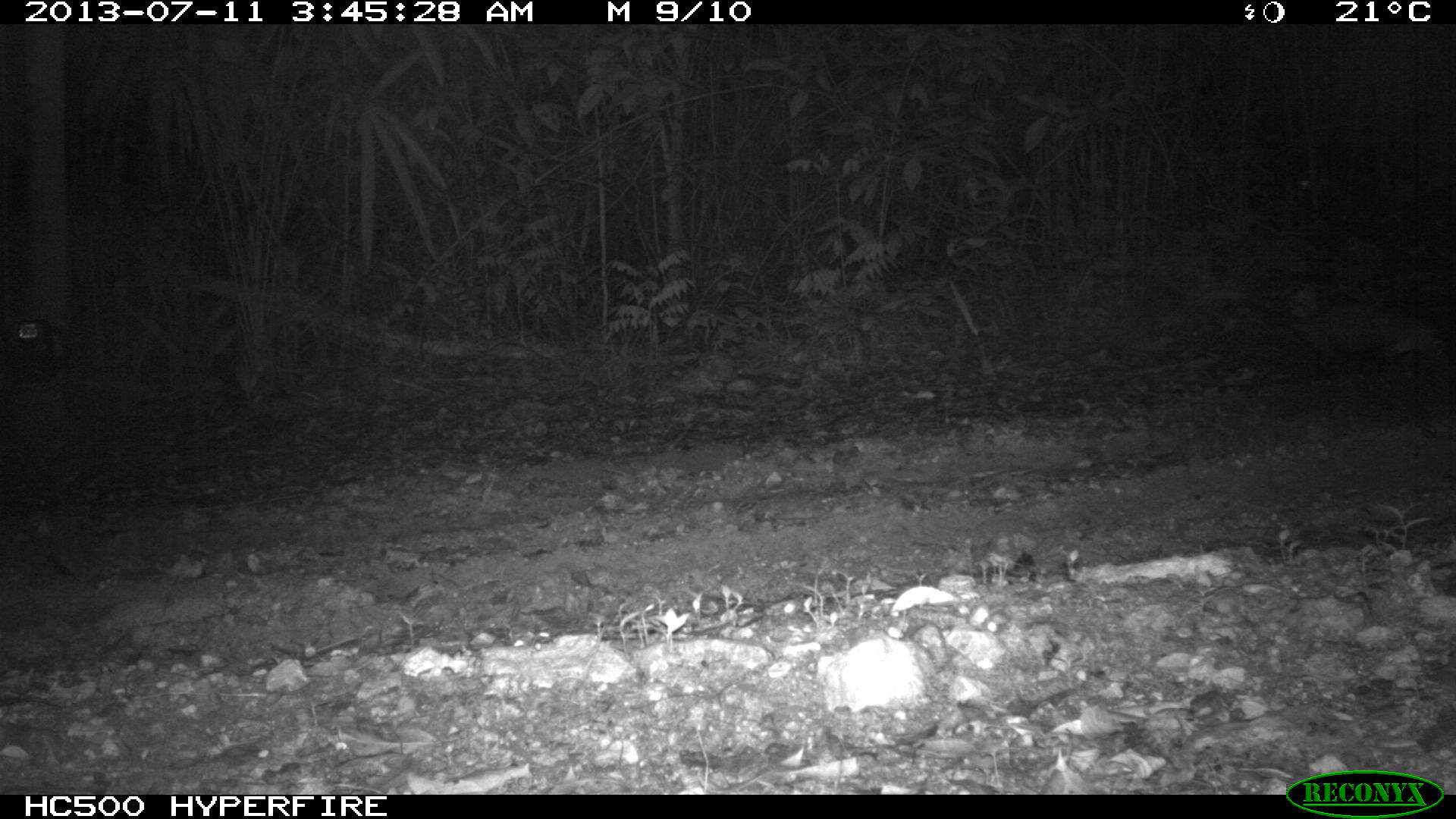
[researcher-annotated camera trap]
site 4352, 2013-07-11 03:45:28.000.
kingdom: Animalia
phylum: Chordata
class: Mammalia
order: Didelphimorphia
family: Didelphidae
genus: Didelphis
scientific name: Didelphis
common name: american opossums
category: didelphis sp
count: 1